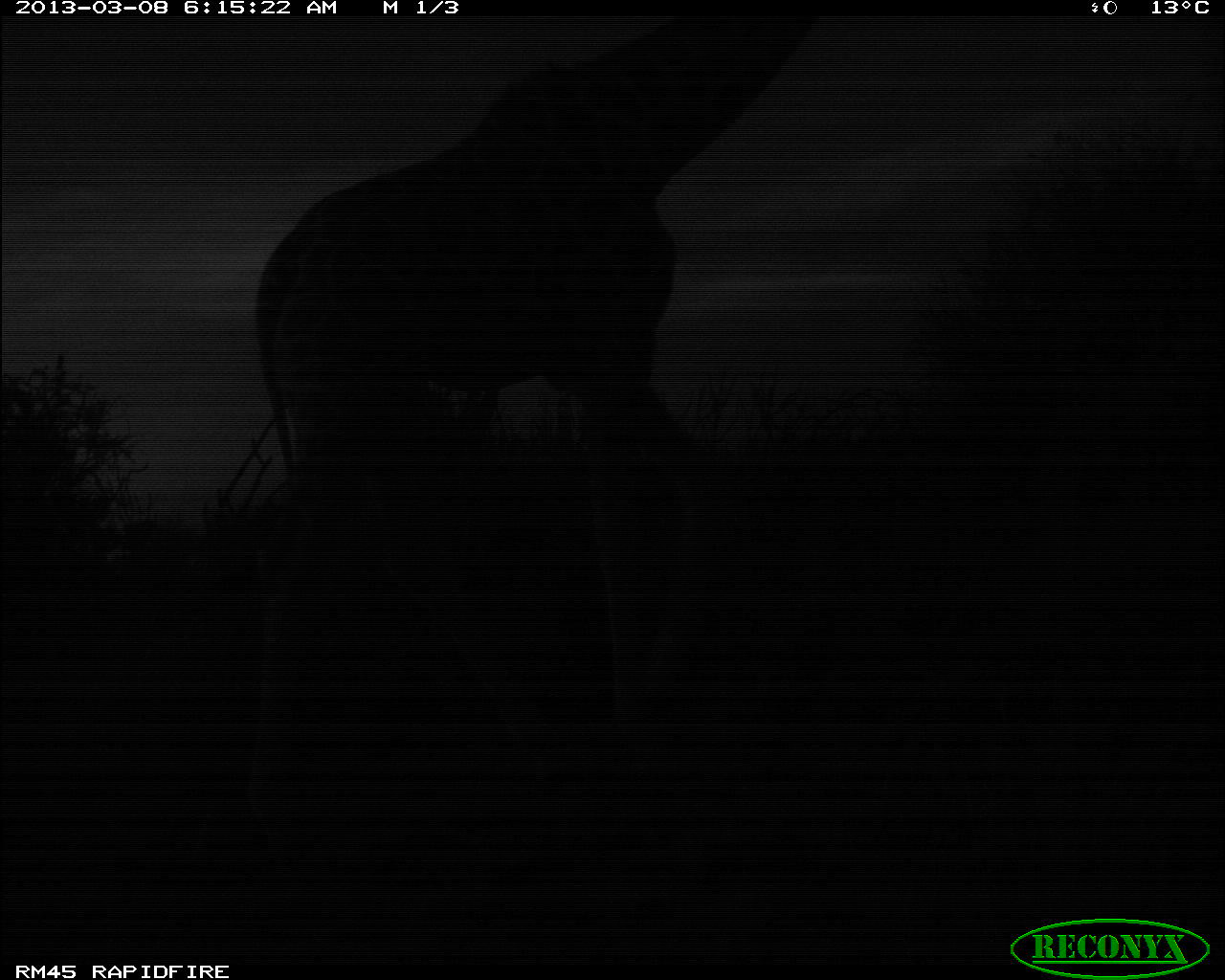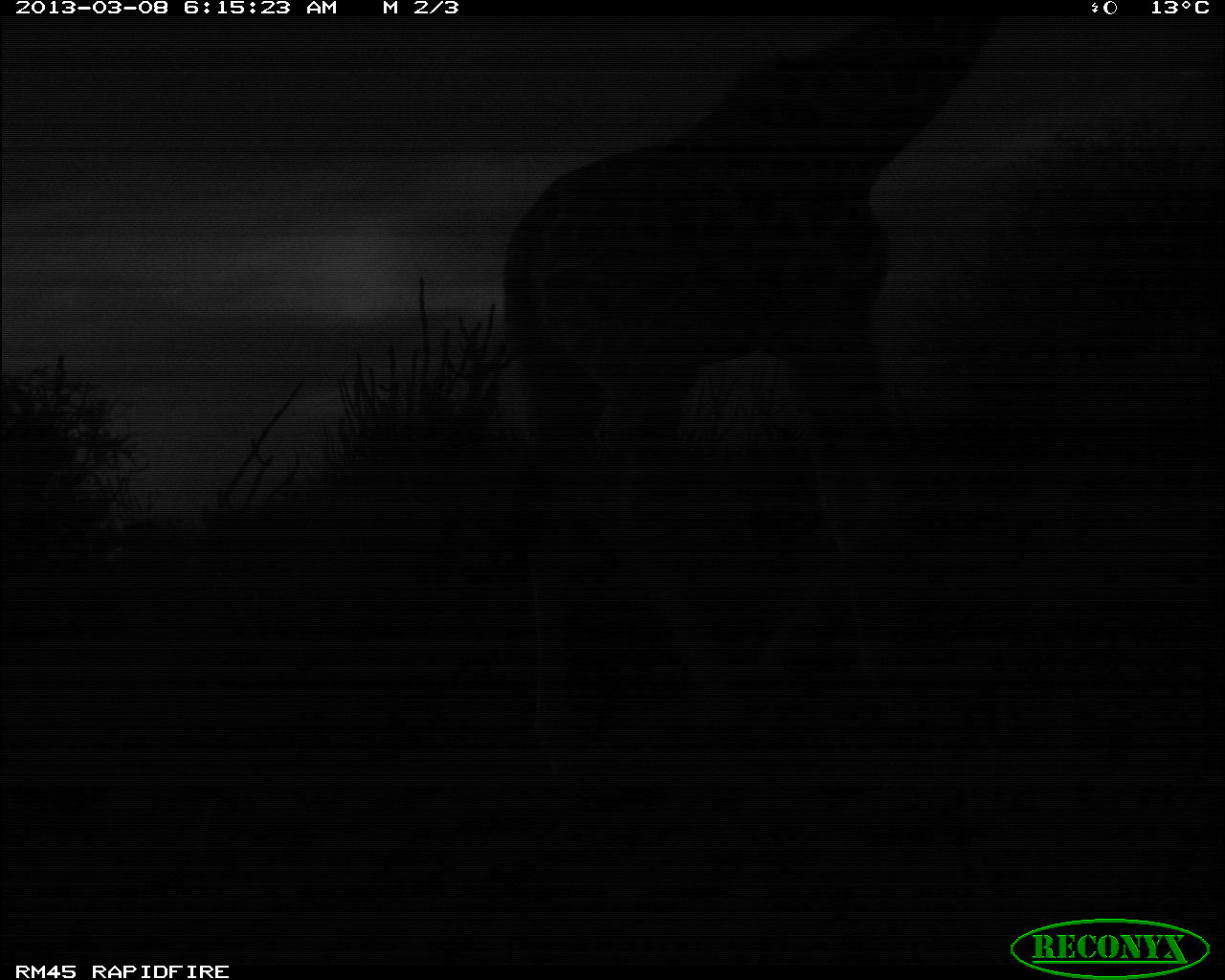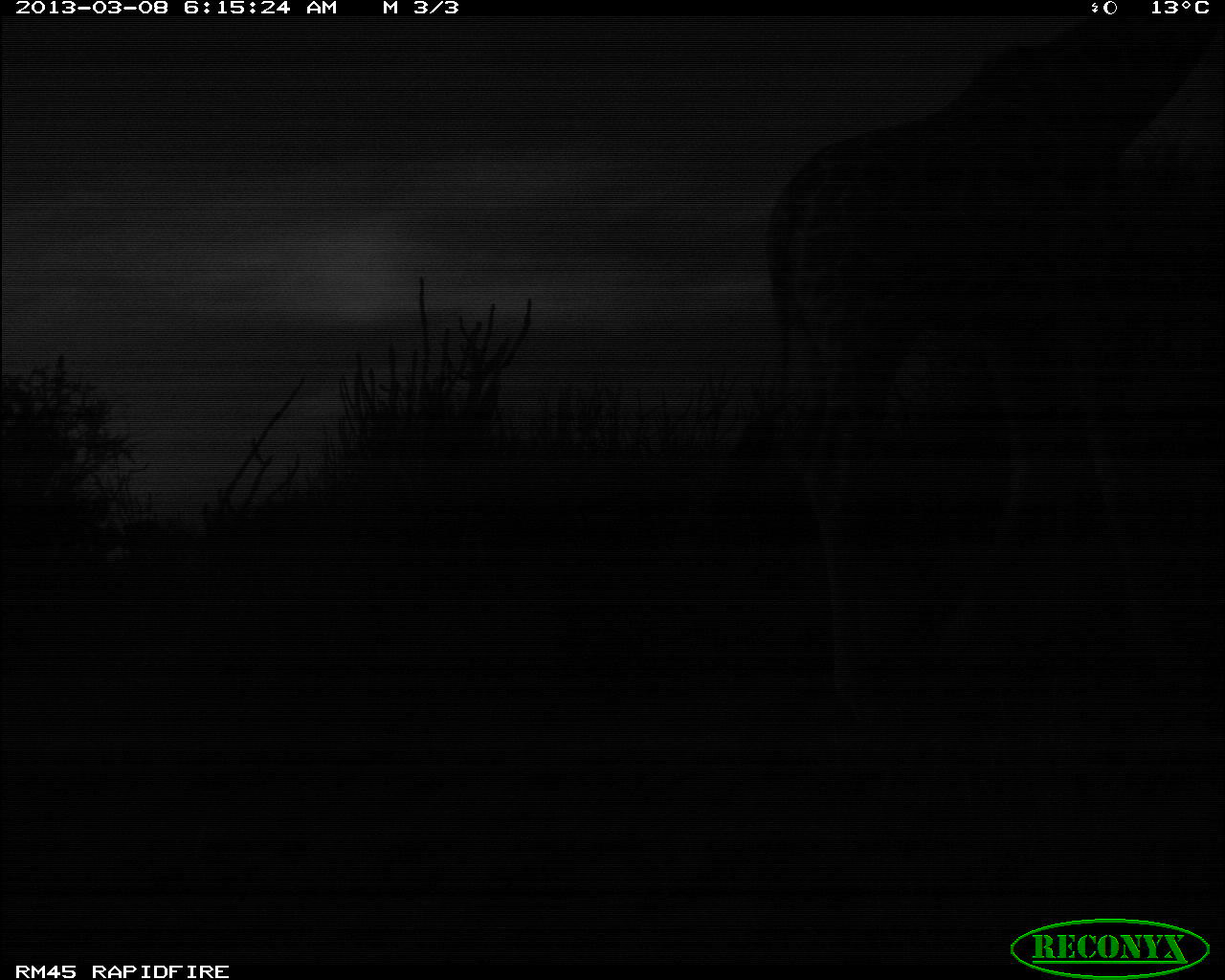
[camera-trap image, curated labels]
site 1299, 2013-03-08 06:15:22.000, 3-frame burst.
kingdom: Animalia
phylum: Chordata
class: Mammalia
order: Artiodactyla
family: Giraffidae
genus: Giraffa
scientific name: Giraffa camelopardalis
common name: giraffe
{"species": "Giraffa camelopardalis (giraffe)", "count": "1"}